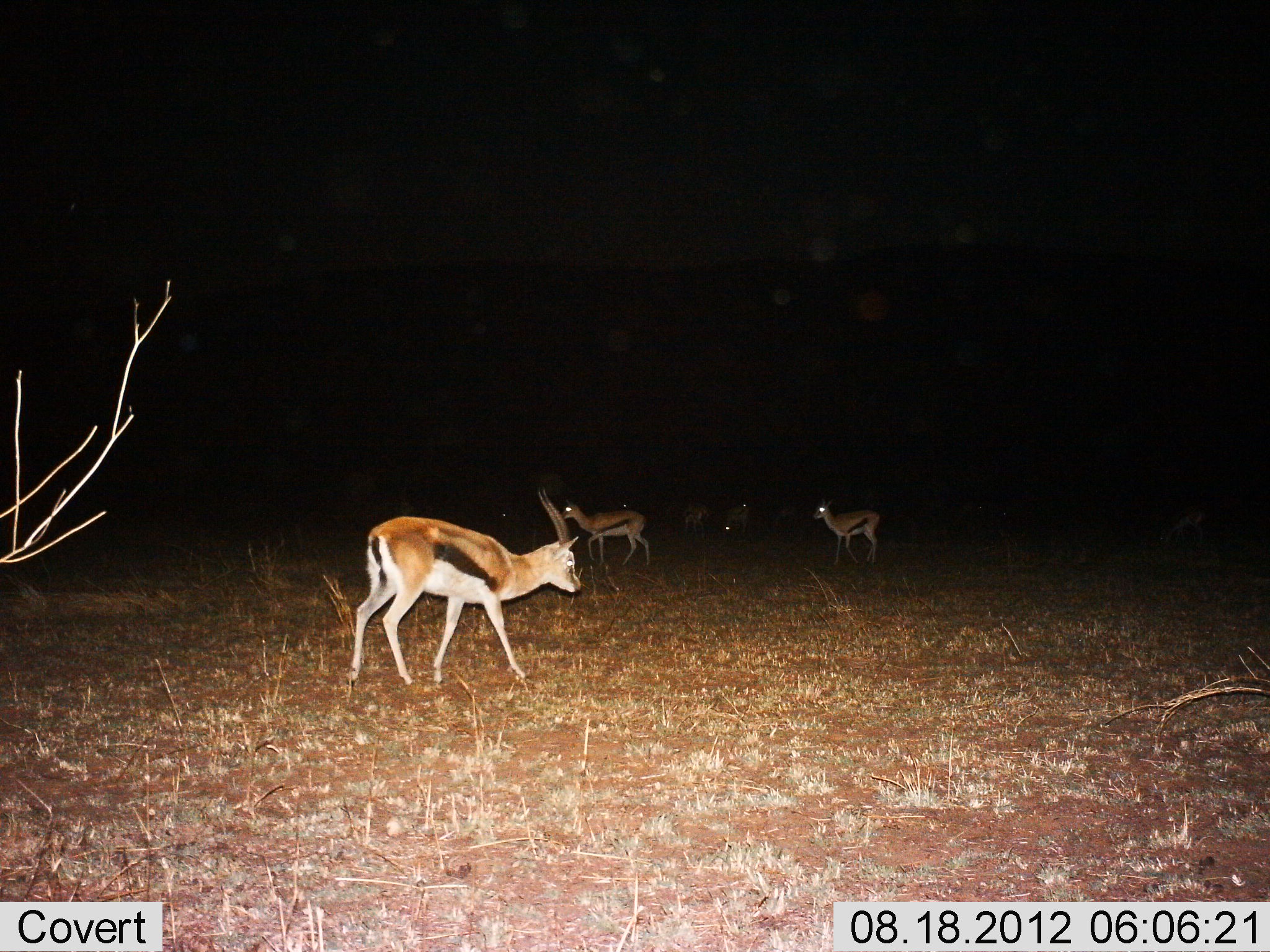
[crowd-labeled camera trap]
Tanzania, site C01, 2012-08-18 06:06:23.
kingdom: Animalia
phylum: Chordata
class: Mammalia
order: Artiodactyla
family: Bovidae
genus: Eudorcas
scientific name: Eudorcas thomsonii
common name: thomson's gazelle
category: gazellethomsons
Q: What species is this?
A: Gazellethomsons (thomson's gazelle) (Eudorcas thomsonii).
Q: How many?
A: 6.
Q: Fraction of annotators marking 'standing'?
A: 50%.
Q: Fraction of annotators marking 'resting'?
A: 0%.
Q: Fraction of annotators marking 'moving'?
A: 50%.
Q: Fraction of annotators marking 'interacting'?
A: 0%.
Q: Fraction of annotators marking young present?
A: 10%.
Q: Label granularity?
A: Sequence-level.